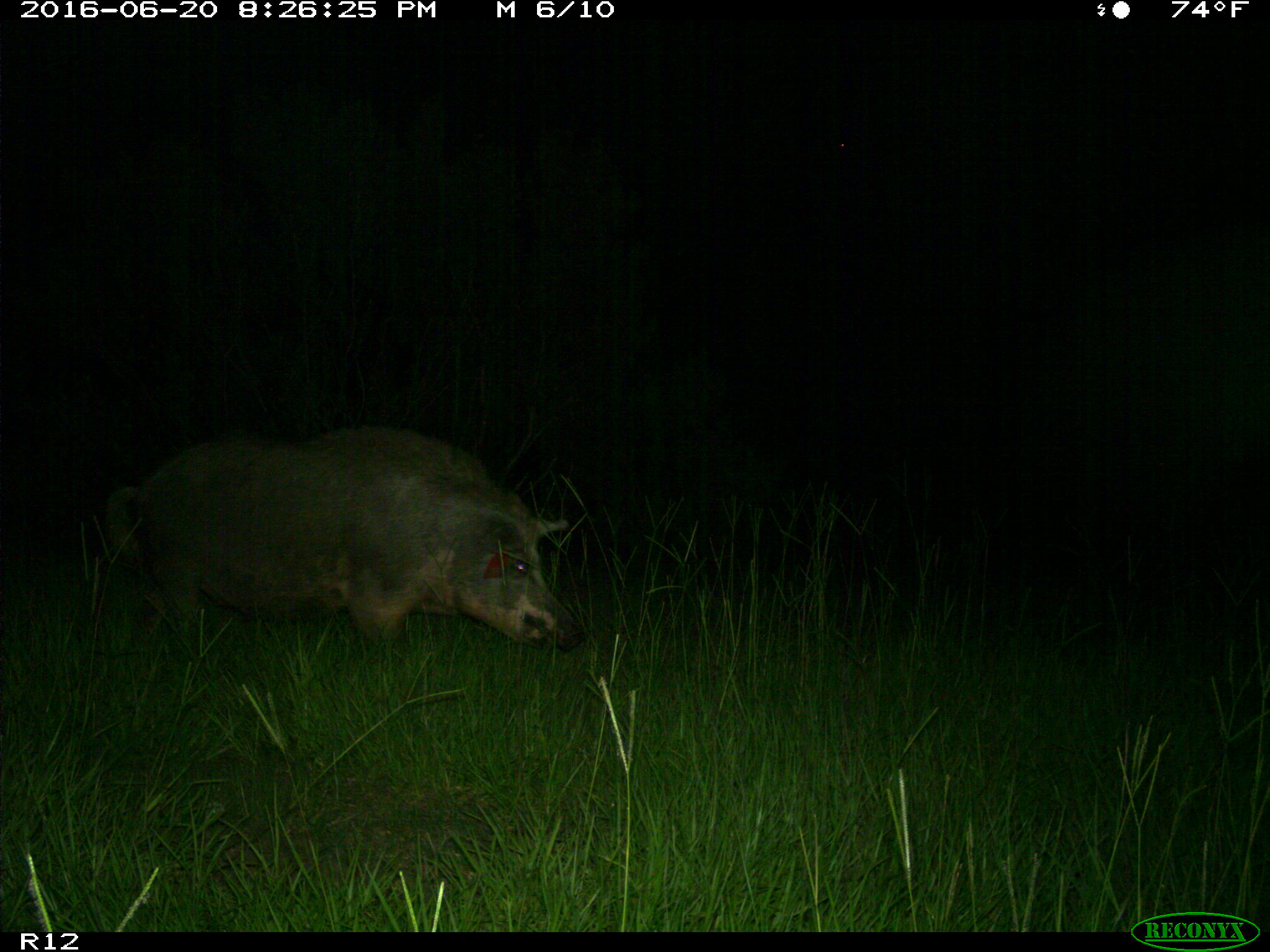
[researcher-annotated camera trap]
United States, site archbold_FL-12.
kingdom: Animalia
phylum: Chordata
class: Mammalia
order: Artiodactyla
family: Suidae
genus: Sus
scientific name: Sus scrofa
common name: wild boar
Sus scrofa (wild boar).